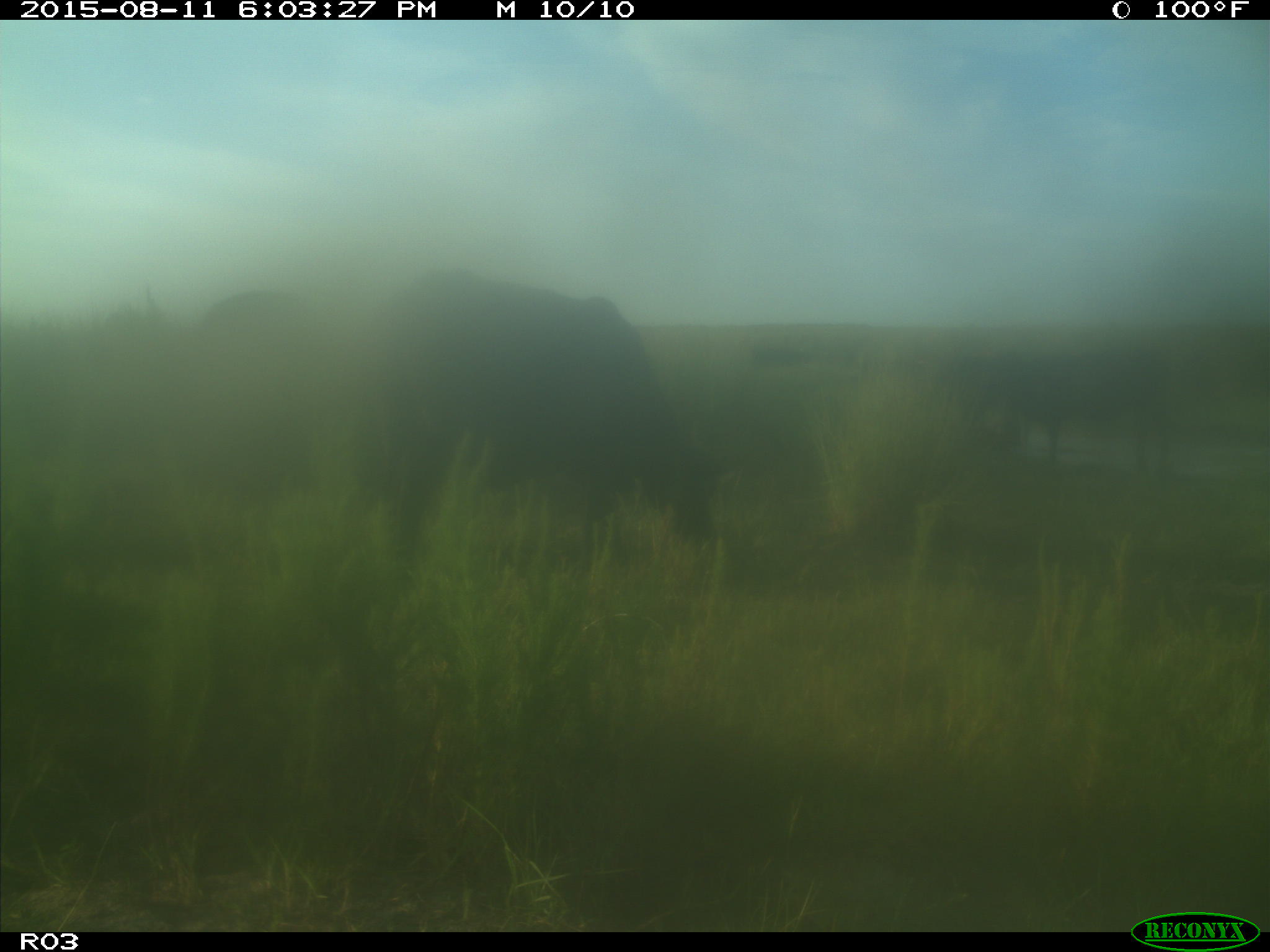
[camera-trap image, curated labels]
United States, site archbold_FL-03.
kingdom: Animalia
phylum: Chordata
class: Mammalia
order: Artiodactyla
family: Bovidae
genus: Bos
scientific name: Bos taurus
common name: domestic cow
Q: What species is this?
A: Bos taurus (domestic cow).